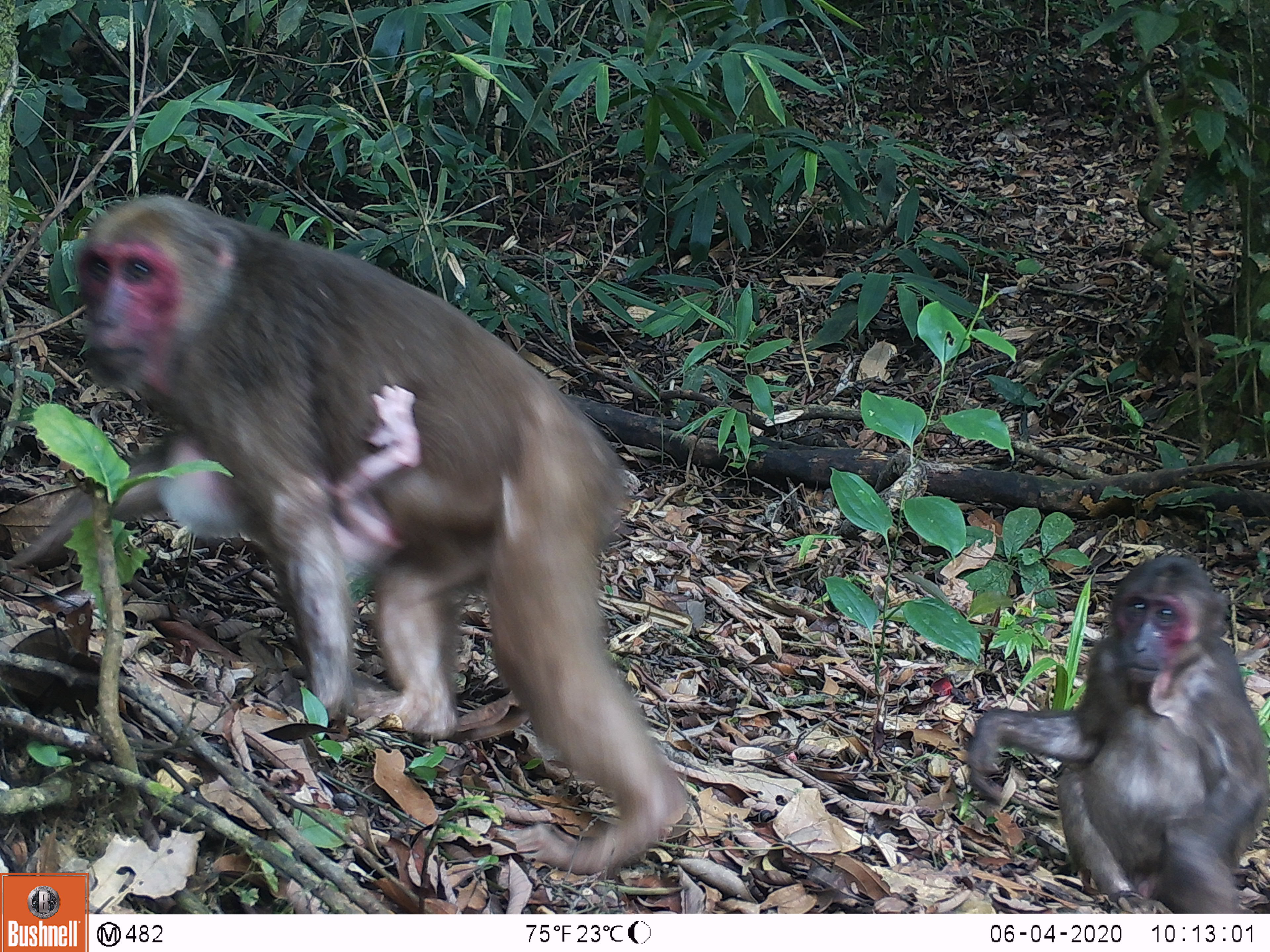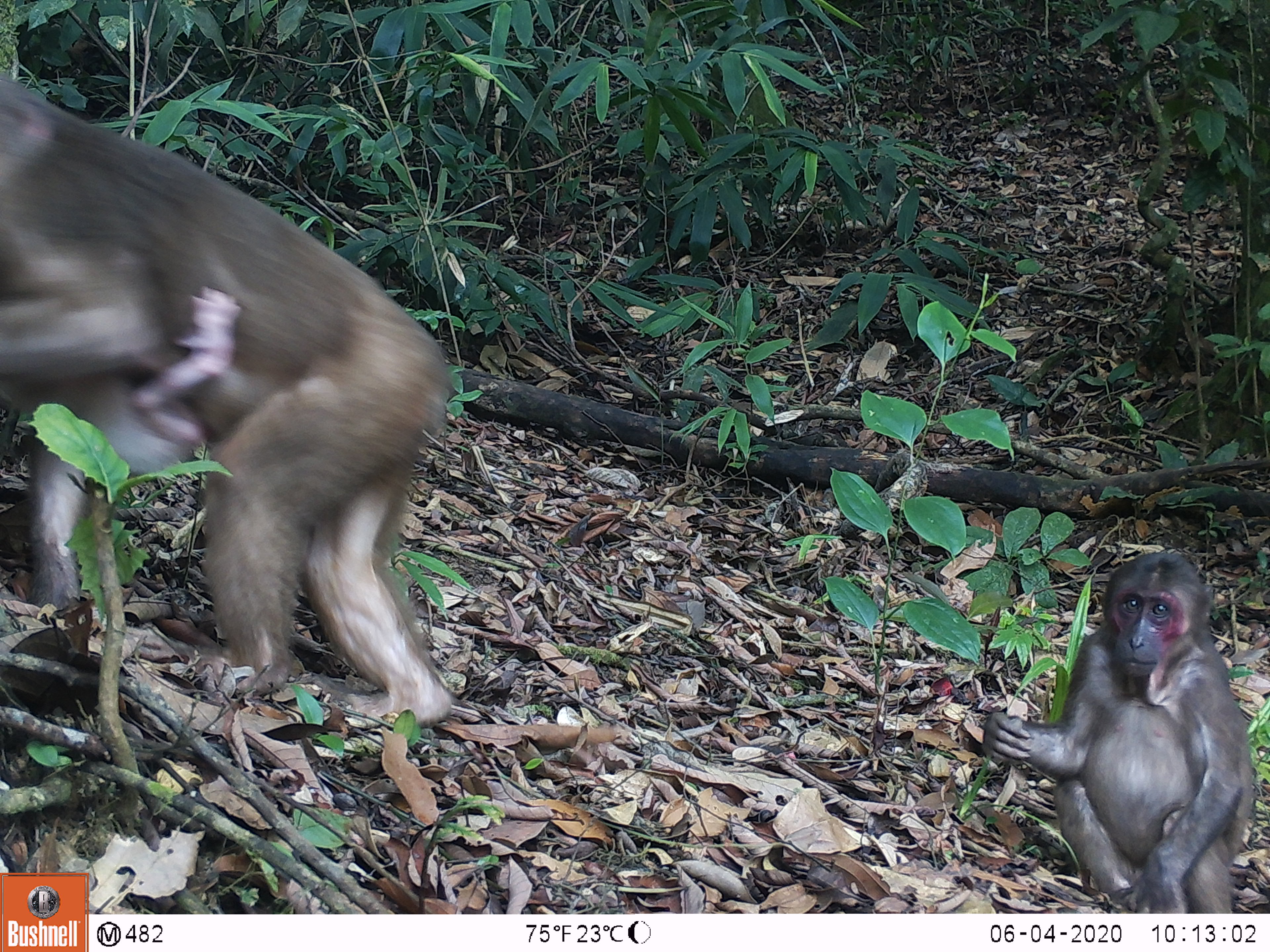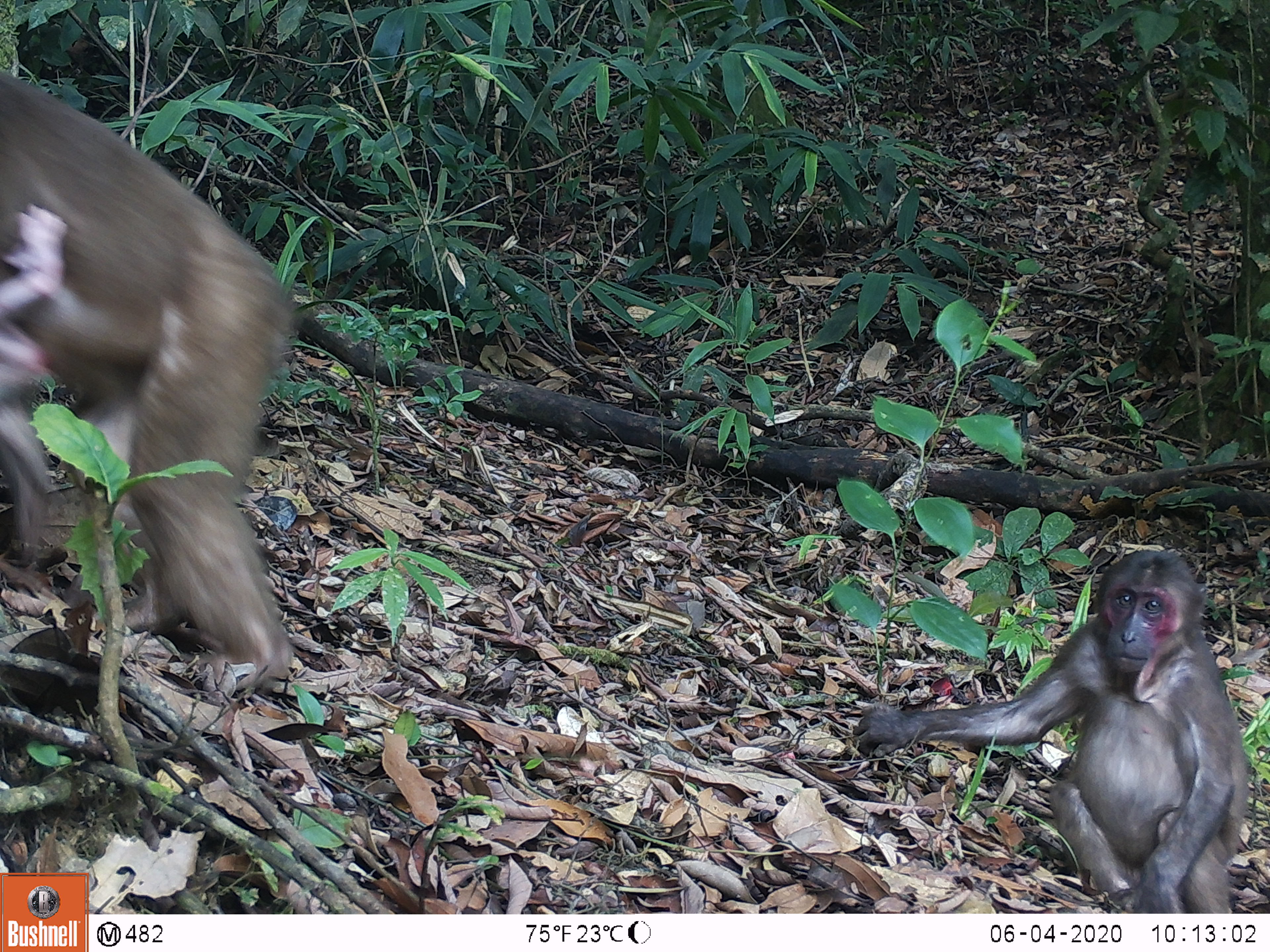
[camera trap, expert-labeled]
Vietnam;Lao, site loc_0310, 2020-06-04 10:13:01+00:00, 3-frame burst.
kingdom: Animalia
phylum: Chordata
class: Mammalia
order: Primates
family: Cercopithecidae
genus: Macaca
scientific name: Macaca arctoides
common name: stump-tailed macaque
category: stump tailed macaque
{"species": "stump tailed macaque (stump-tailed macaque) (Macaca arctoides)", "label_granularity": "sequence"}